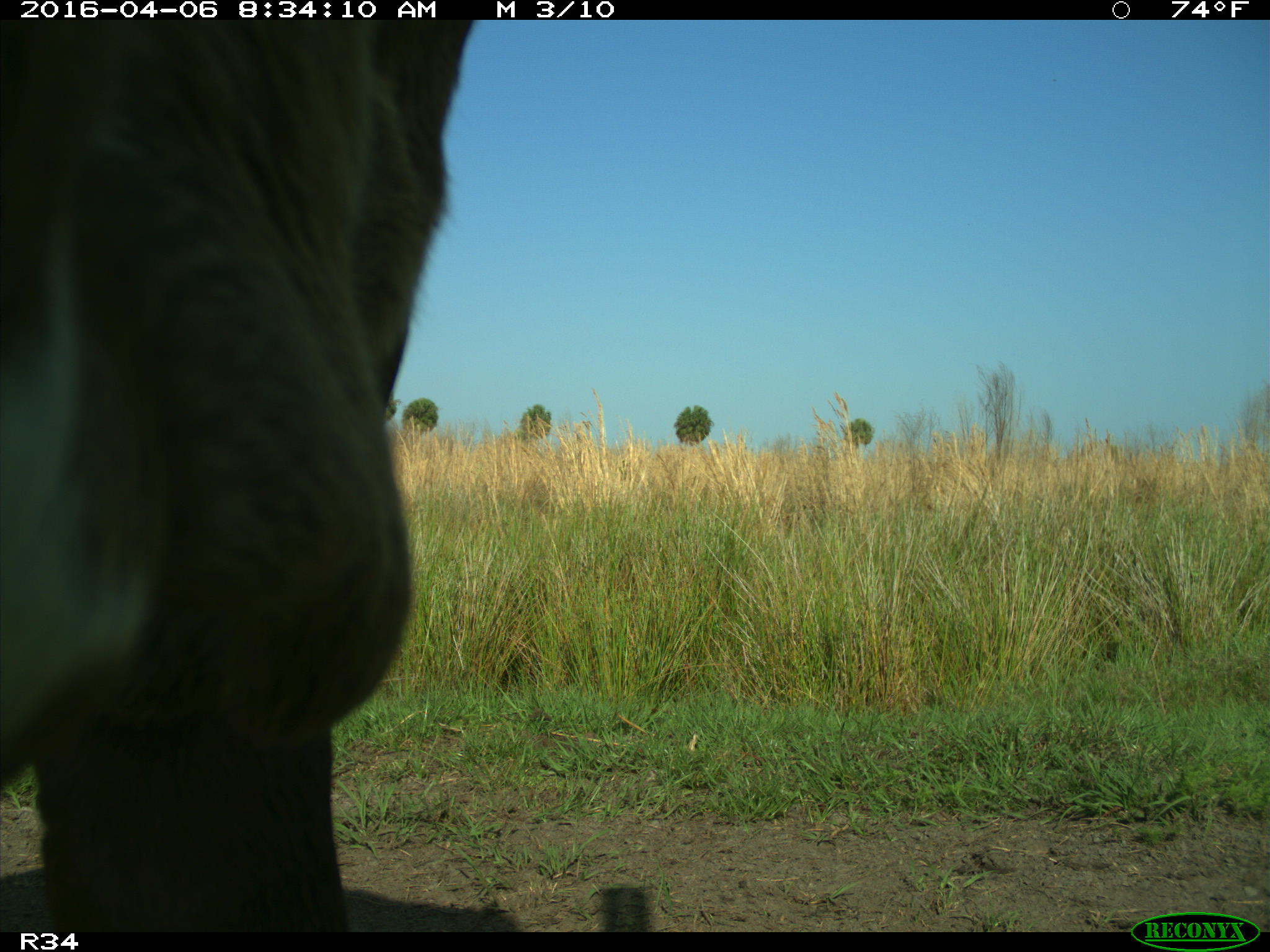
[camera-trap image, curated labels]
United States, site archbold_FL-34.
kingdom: Animalia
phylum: Chordata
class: Mammalia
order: Artiodactyla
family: Bovidae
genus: Bos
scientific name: Bos taurus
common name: domestic cow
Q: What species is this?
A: Bos taurus (domestic cow).